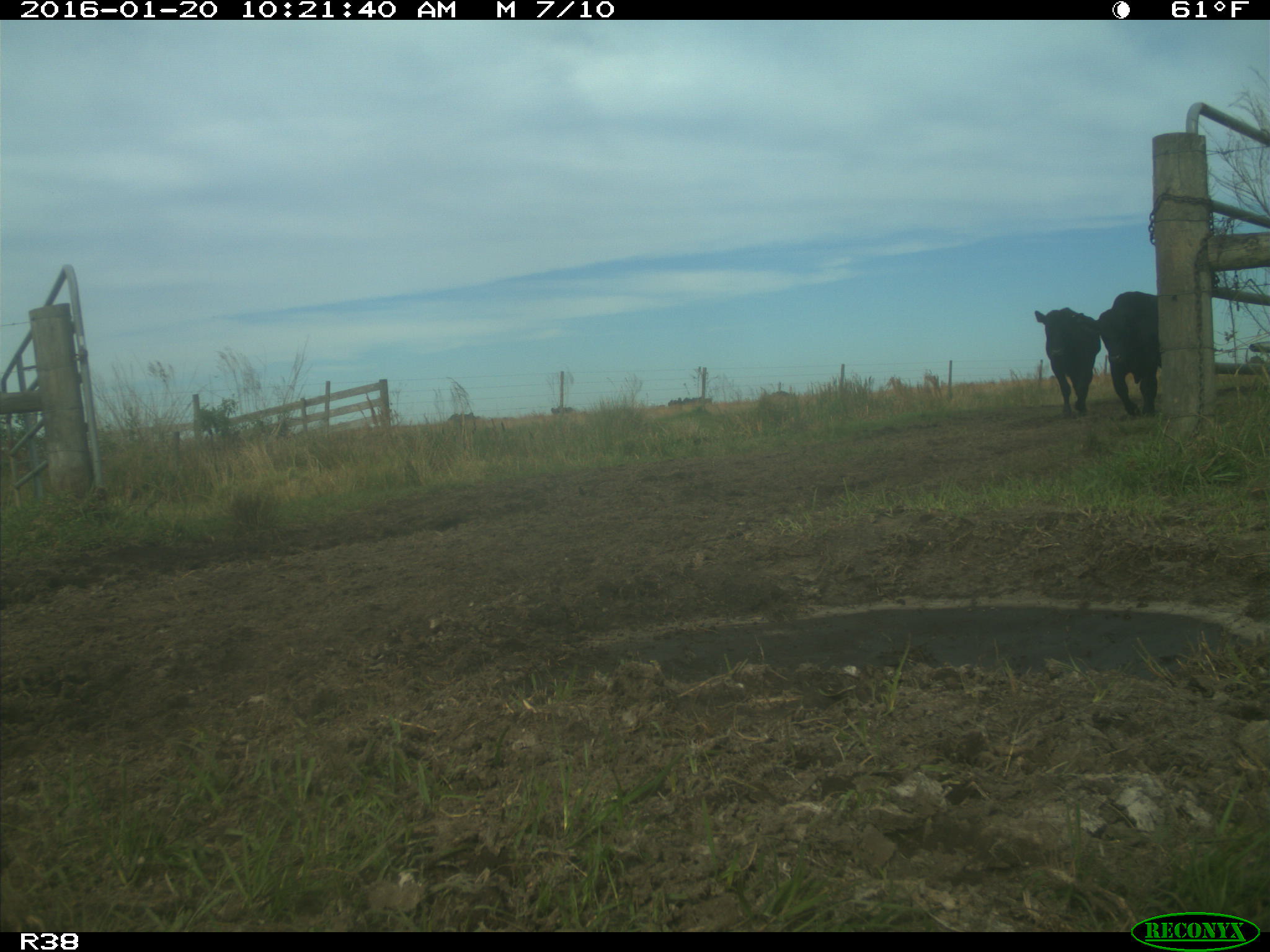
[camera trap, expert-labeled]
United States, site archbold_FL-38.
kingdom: Animalia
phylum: Chordata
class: Mammalia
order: Artiodactyla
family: Bovidae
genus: Bos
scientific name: Bos taurus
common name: domestic cow